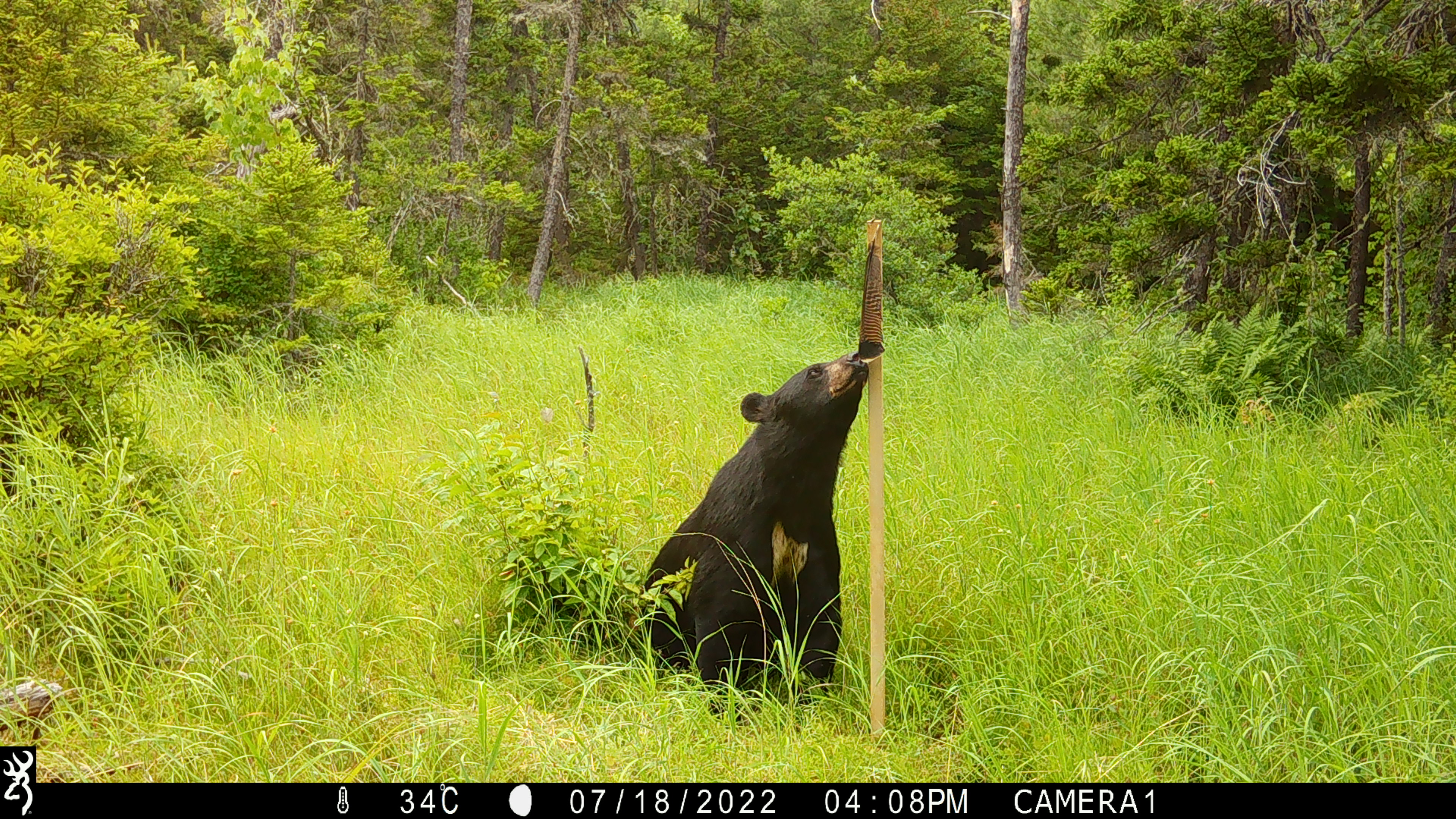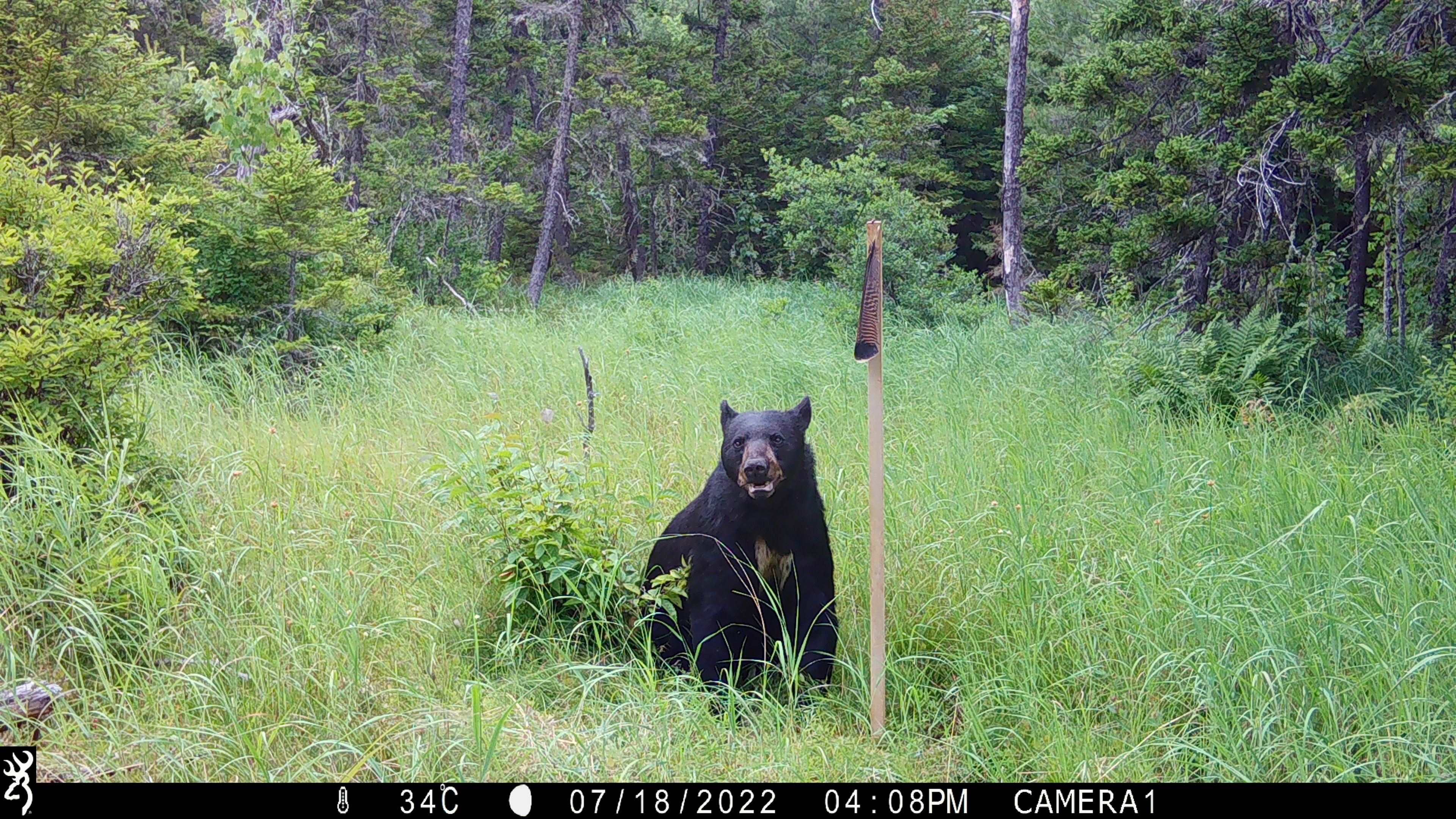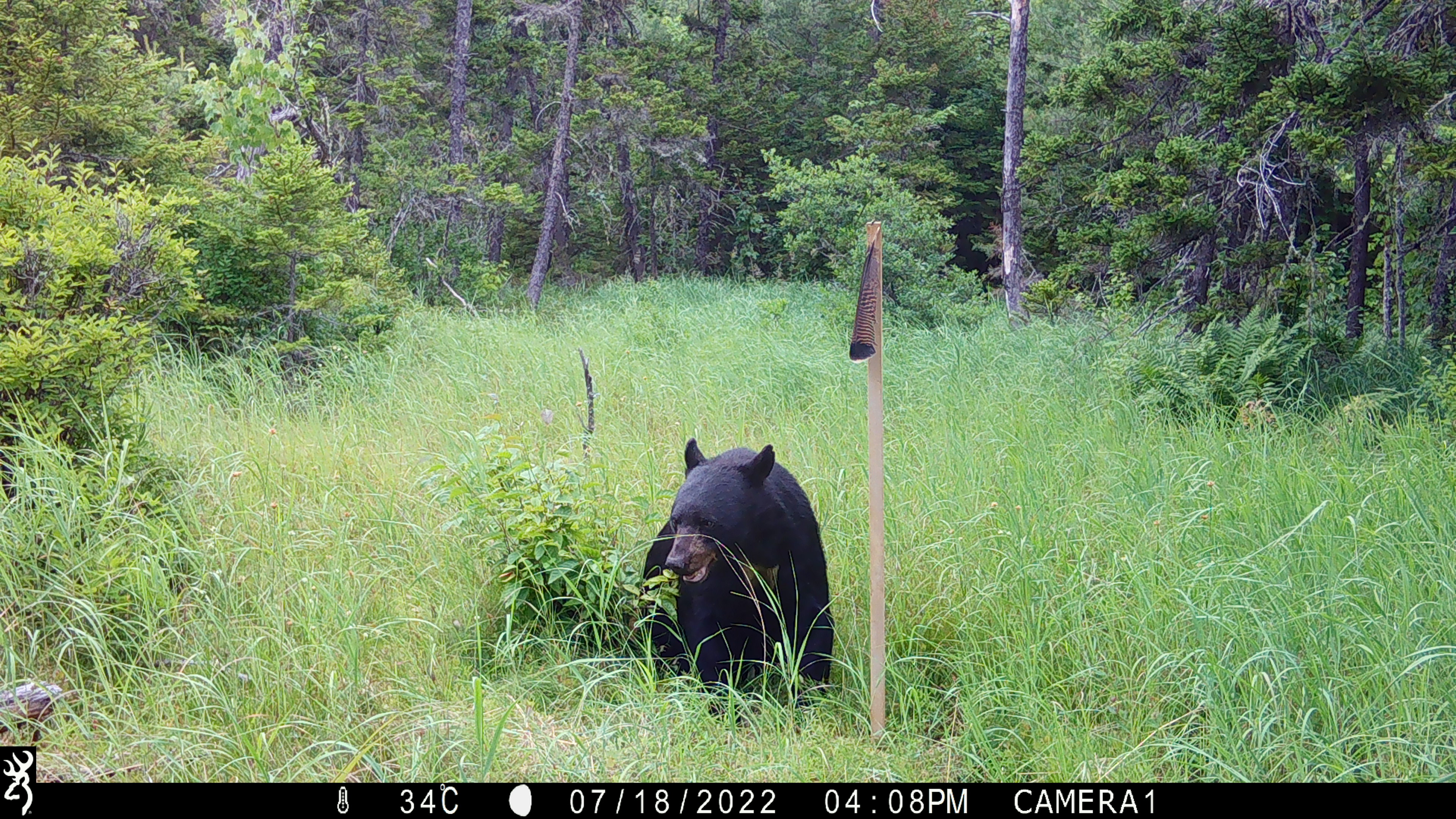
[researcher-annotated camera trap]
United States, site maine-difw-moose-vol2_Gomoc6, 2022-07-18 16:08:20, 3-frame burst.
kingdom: Animalia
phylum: Chordata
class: Mammalia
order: Carnivora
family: Ursidae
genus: Ursus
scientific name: Ursus americanus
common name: black bear